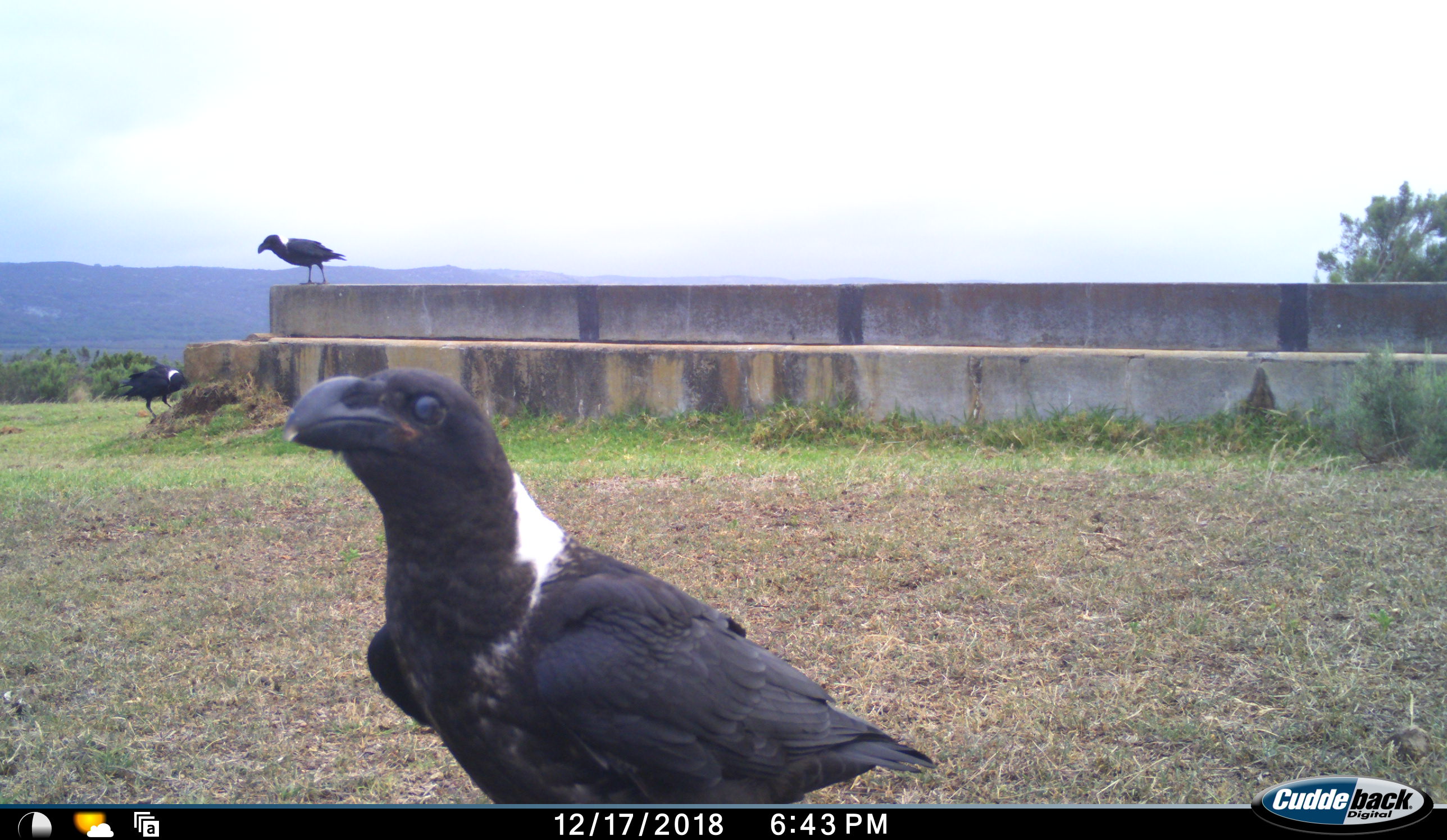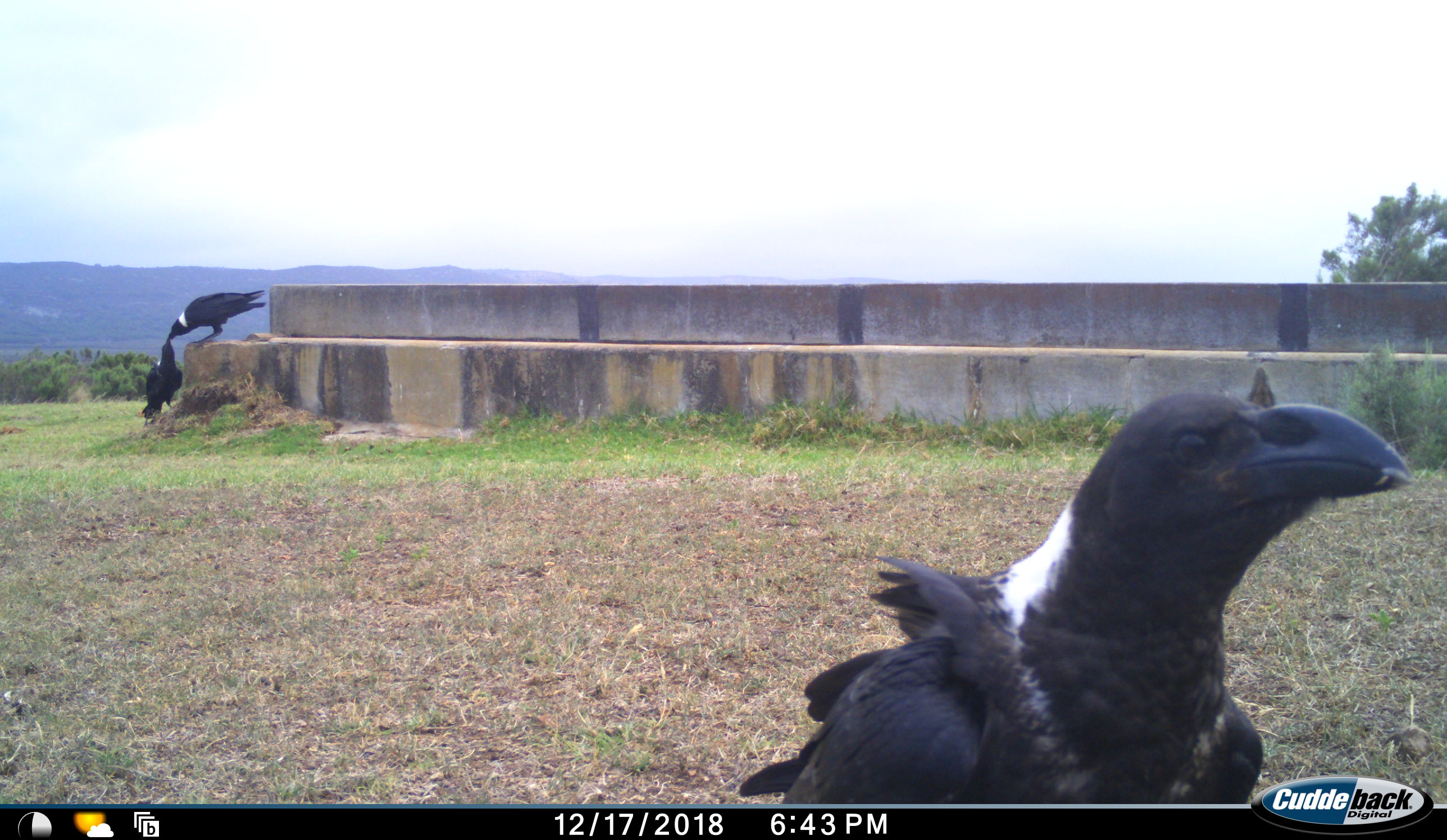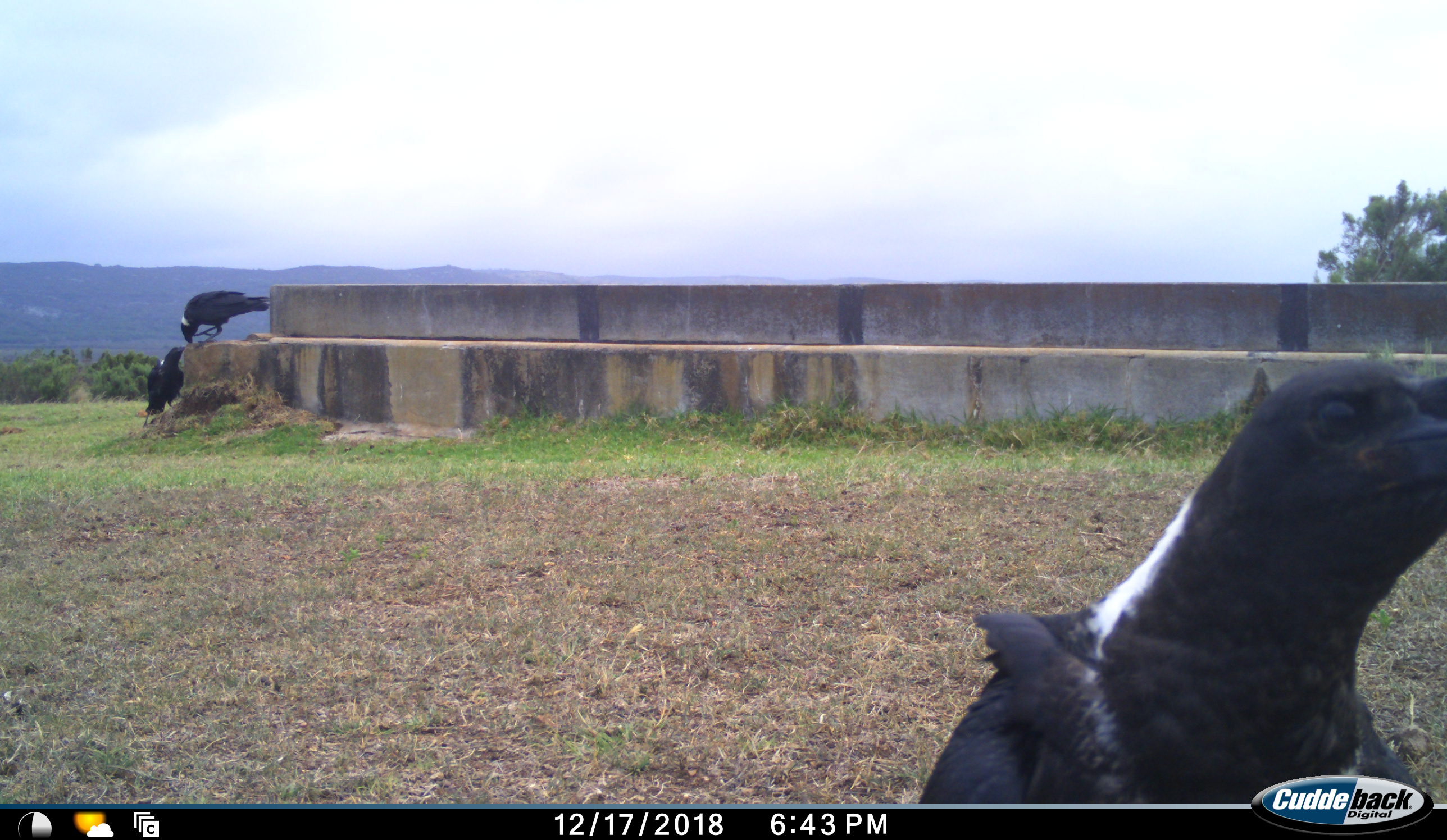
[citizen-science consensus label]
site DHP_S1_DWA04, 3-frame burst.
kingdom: Animalia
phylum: Chordata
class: Aves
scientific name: Aves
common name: bird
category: birdother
Birdother (bird) (Aves), count 3. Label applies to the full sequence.